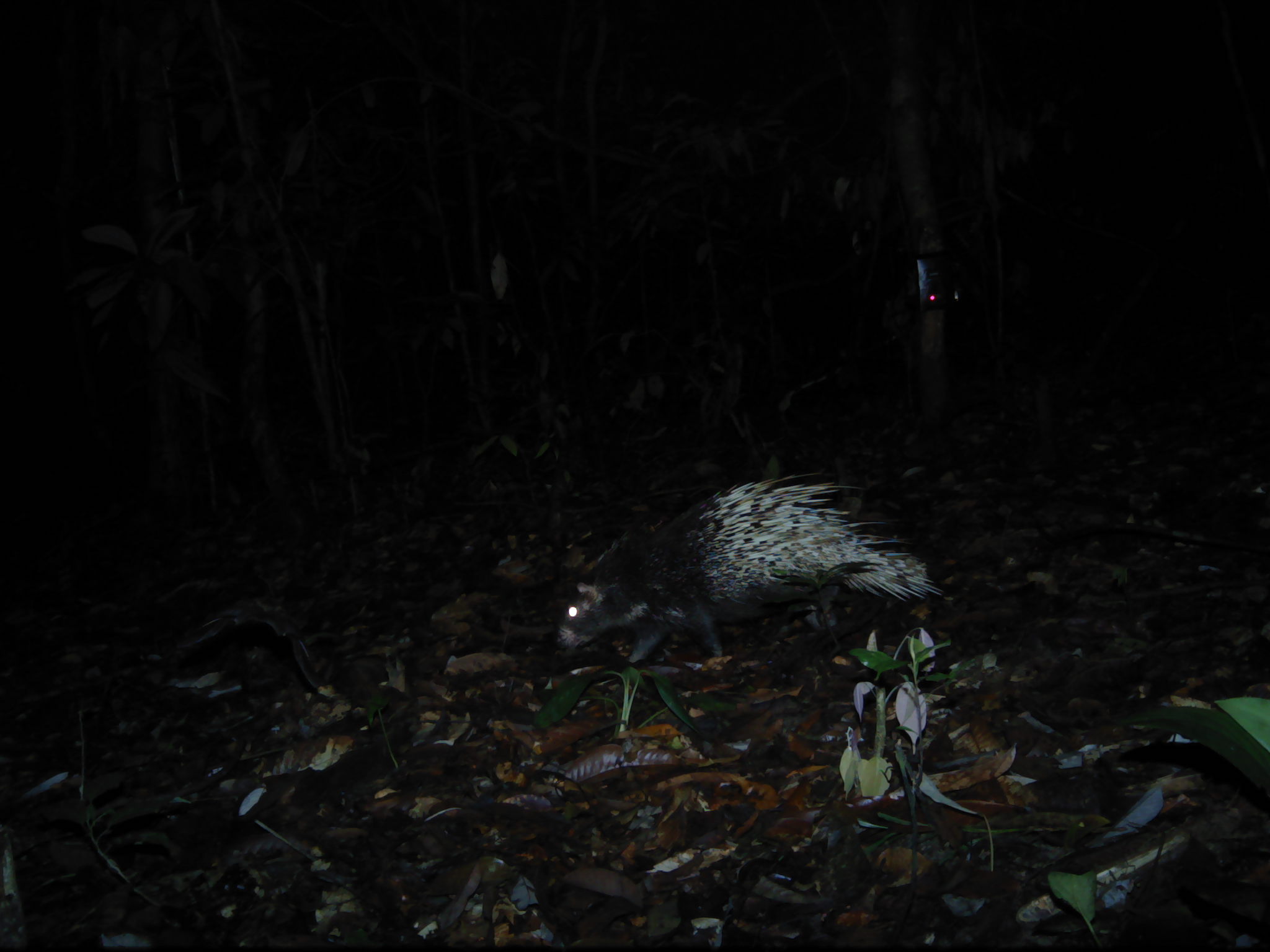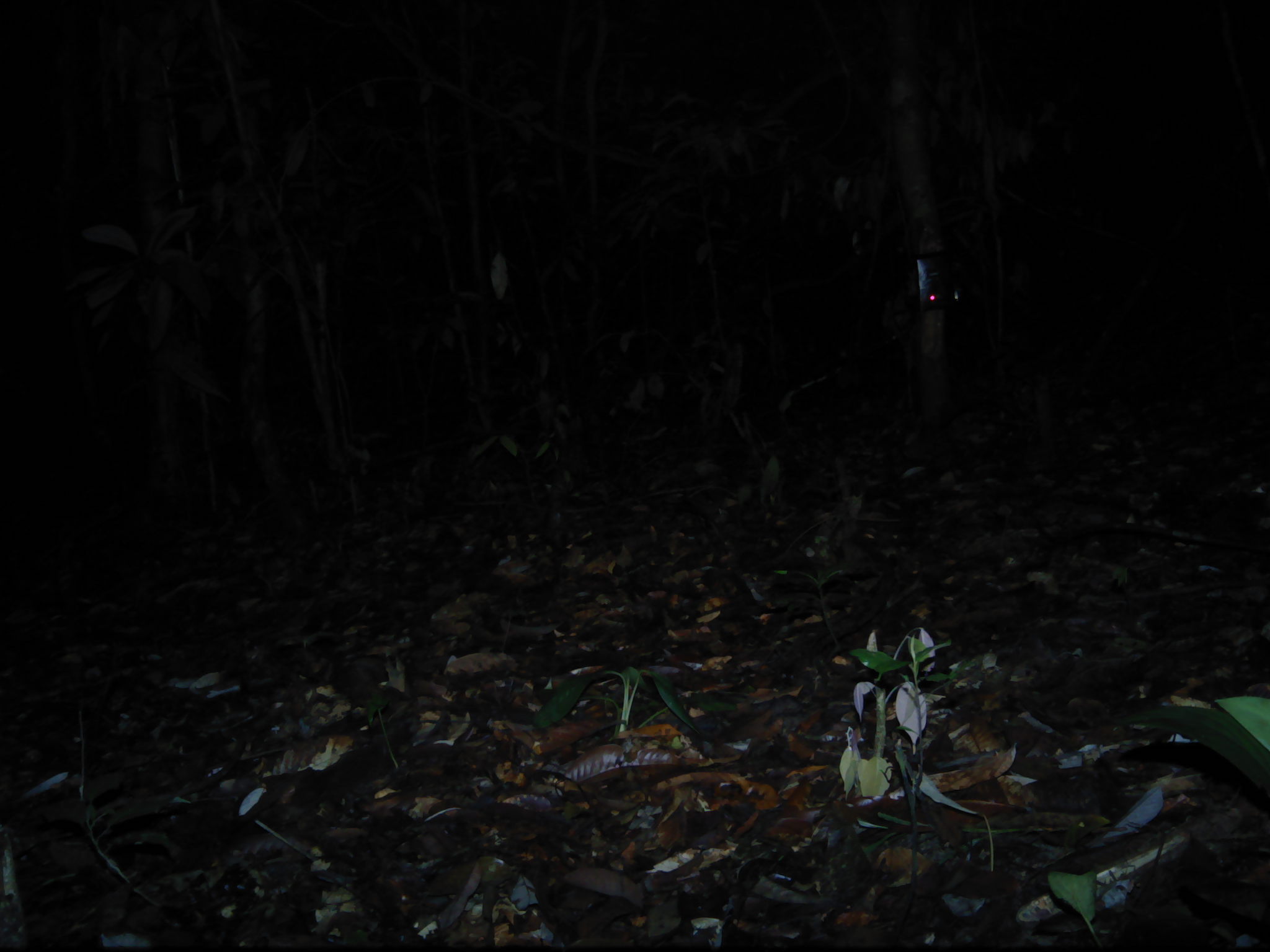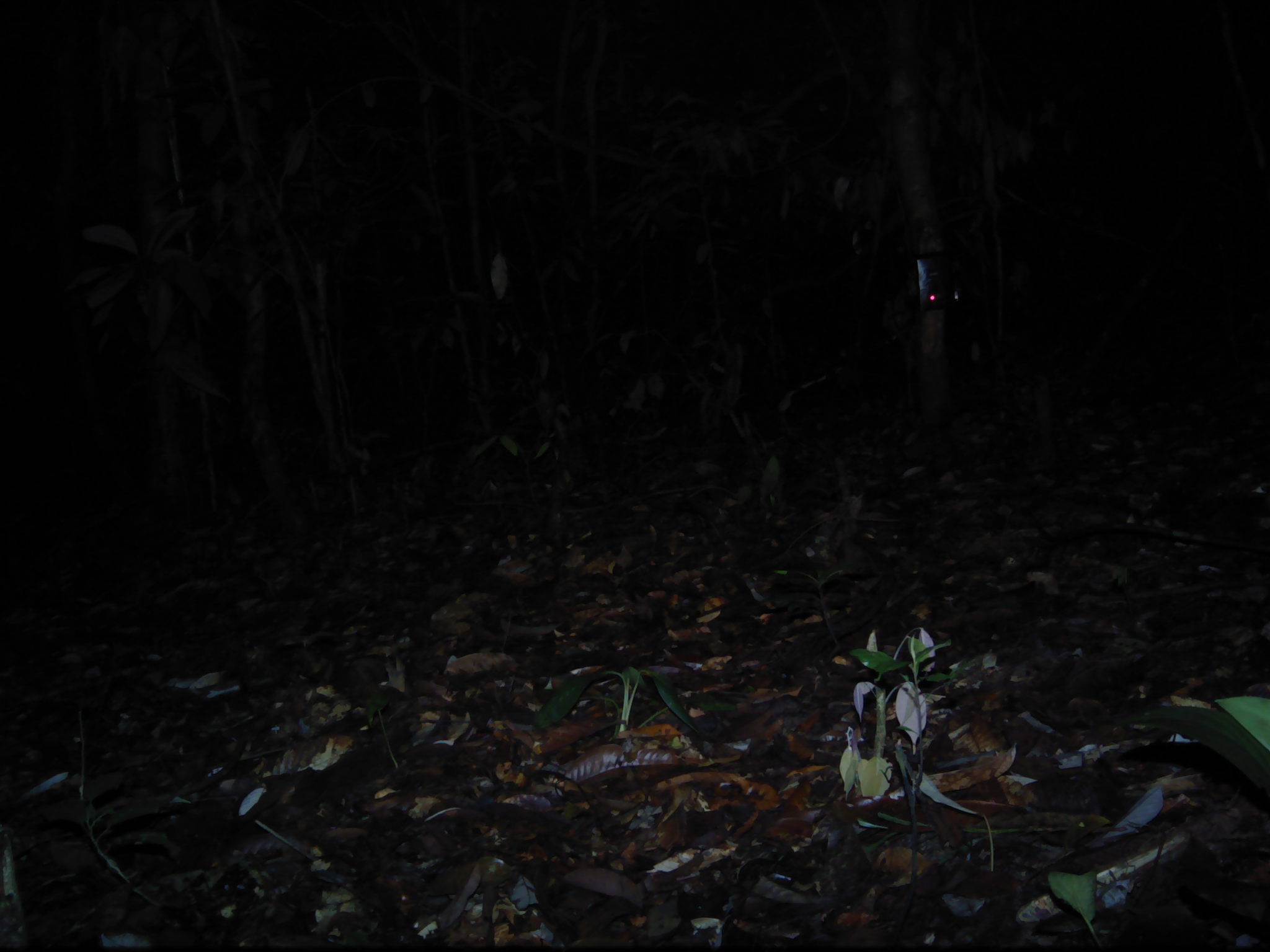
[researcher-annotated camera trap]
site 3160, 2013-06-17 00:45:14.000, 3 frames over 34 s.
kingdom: Animalia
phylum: Chordata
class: Mammalia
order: Rodentia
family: Hystricidae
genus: Hystrix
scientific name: Hystrix brachyura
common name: east asian porcupine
Hystrix brachyura (east asian porcupine), count 1.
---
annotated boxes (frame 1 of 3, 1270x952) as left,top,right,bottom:
hystrix brachyura: 554,470,944,681